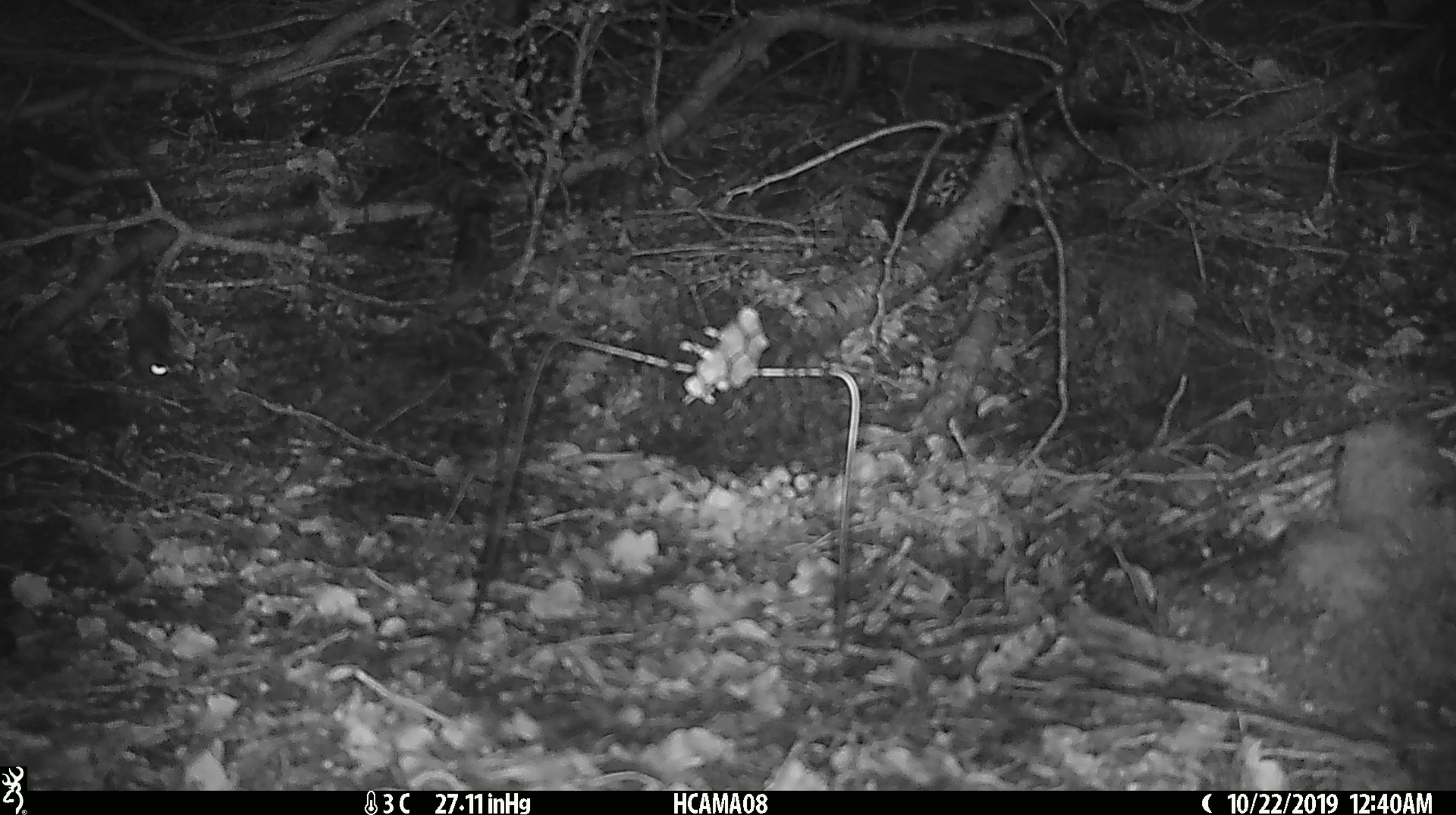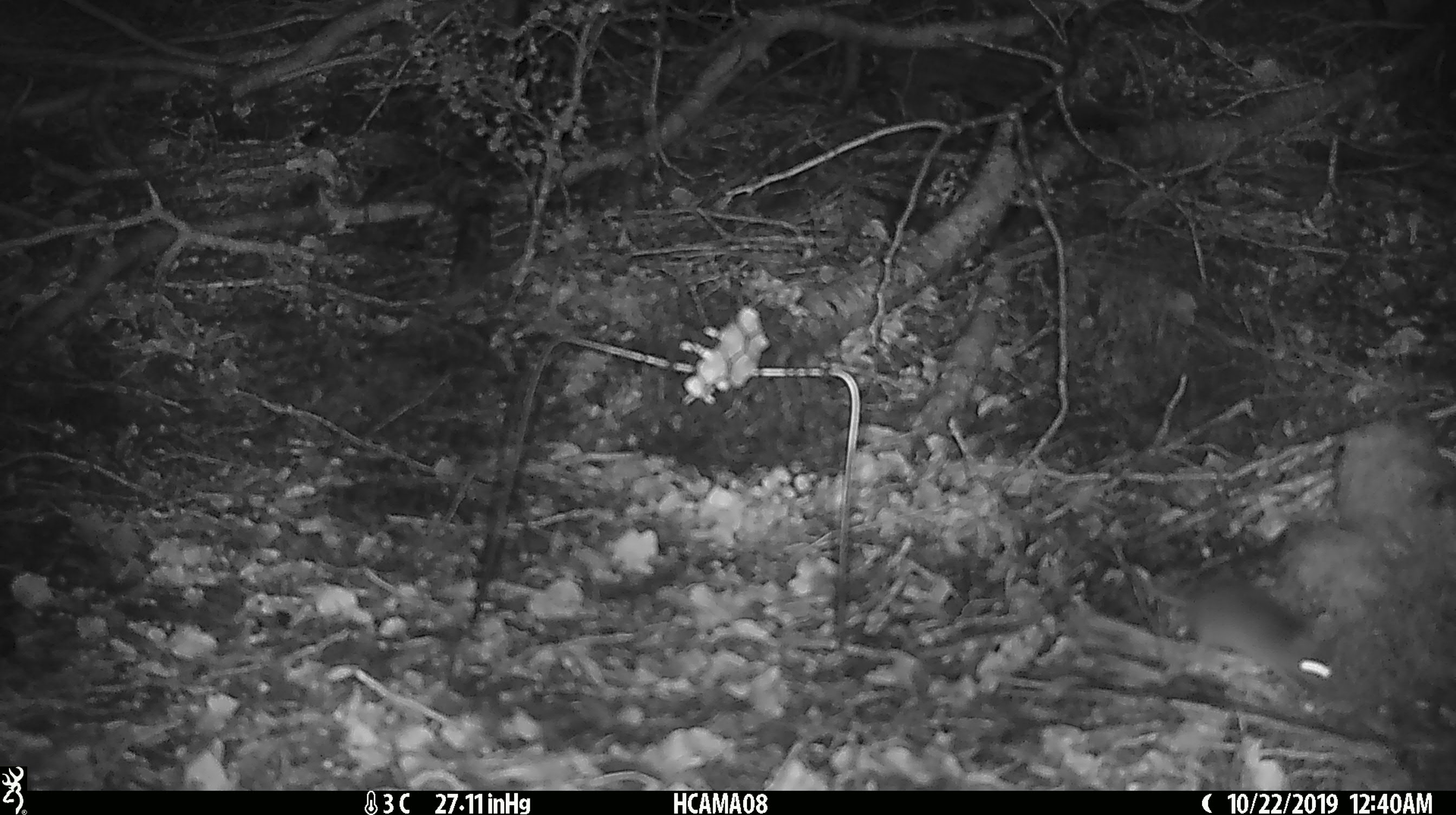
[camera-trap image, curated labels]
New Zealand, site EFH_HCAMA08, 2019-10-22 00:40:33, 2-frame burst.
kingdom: Animalia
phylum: Chordata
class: Mammalia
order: Rodentia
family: Muridae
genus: Mus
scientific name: Mus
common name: mouse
Mouse (Mus).